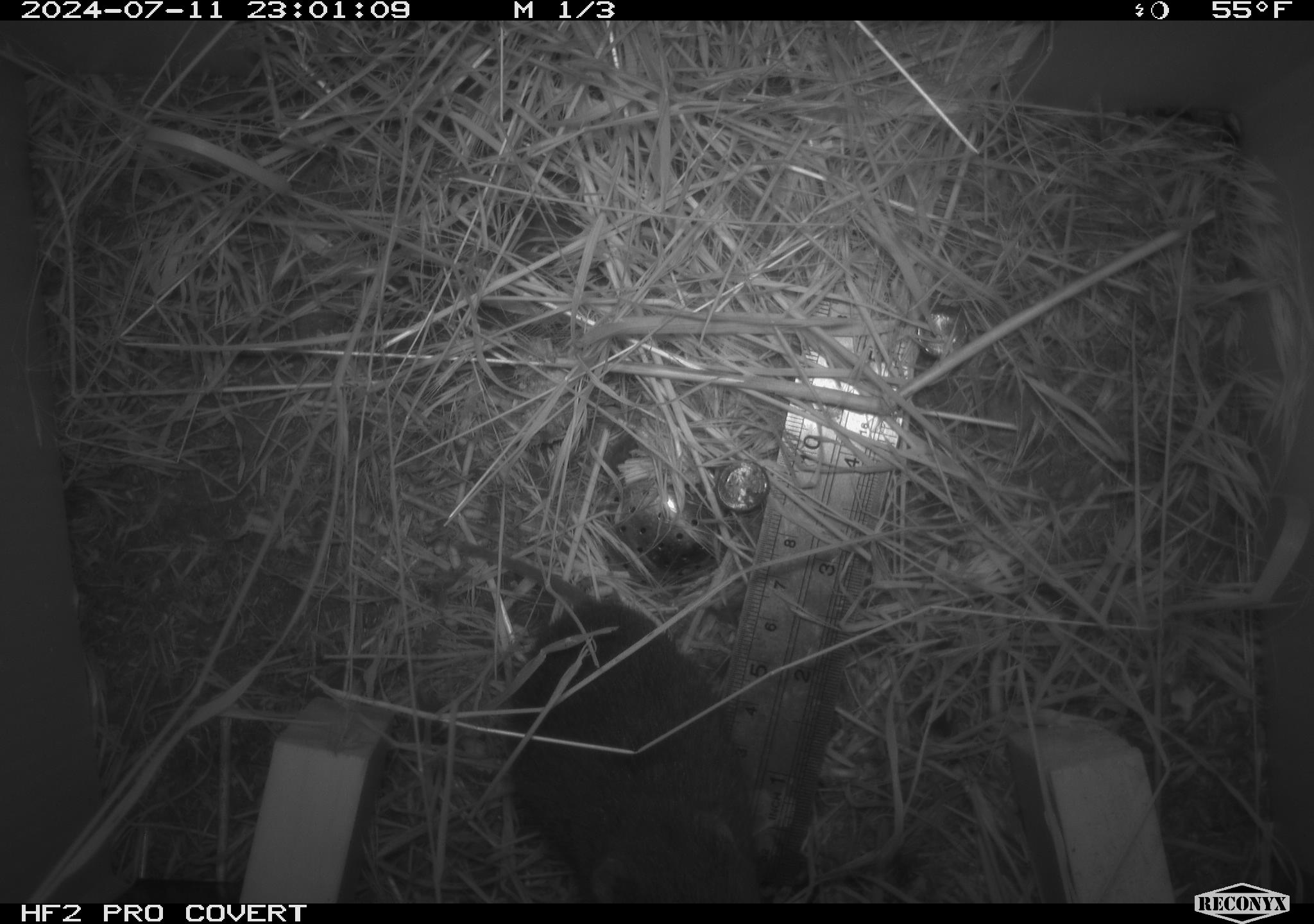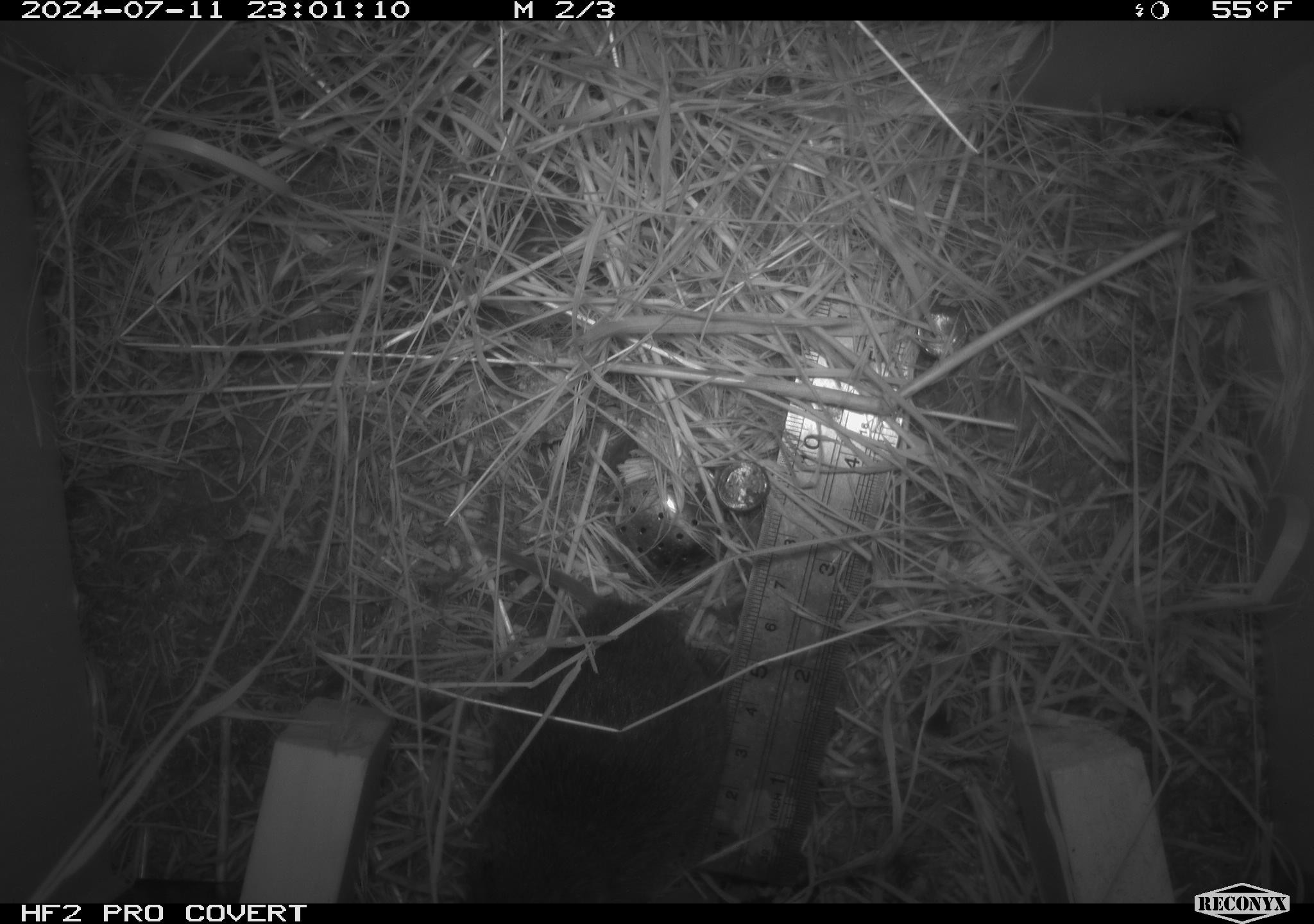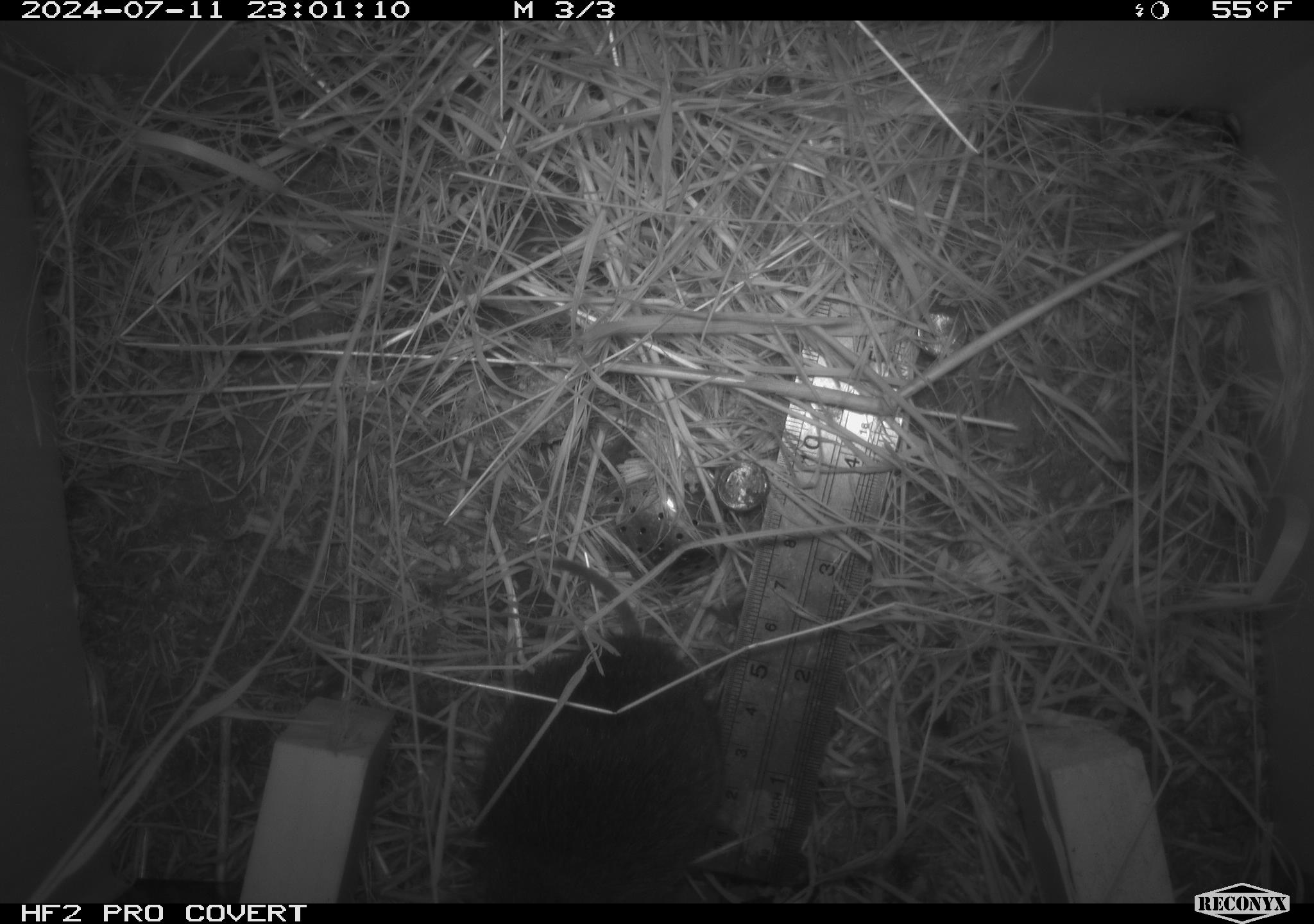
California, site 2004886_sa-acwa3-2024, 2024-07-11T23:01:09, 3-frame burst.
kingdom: Animalia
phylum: Chordata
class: Mammalia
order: Rodentia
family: Cricetidae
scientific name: Arvicolinae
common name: voles, lemmings, and muskrats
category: arvicolinae subfamily